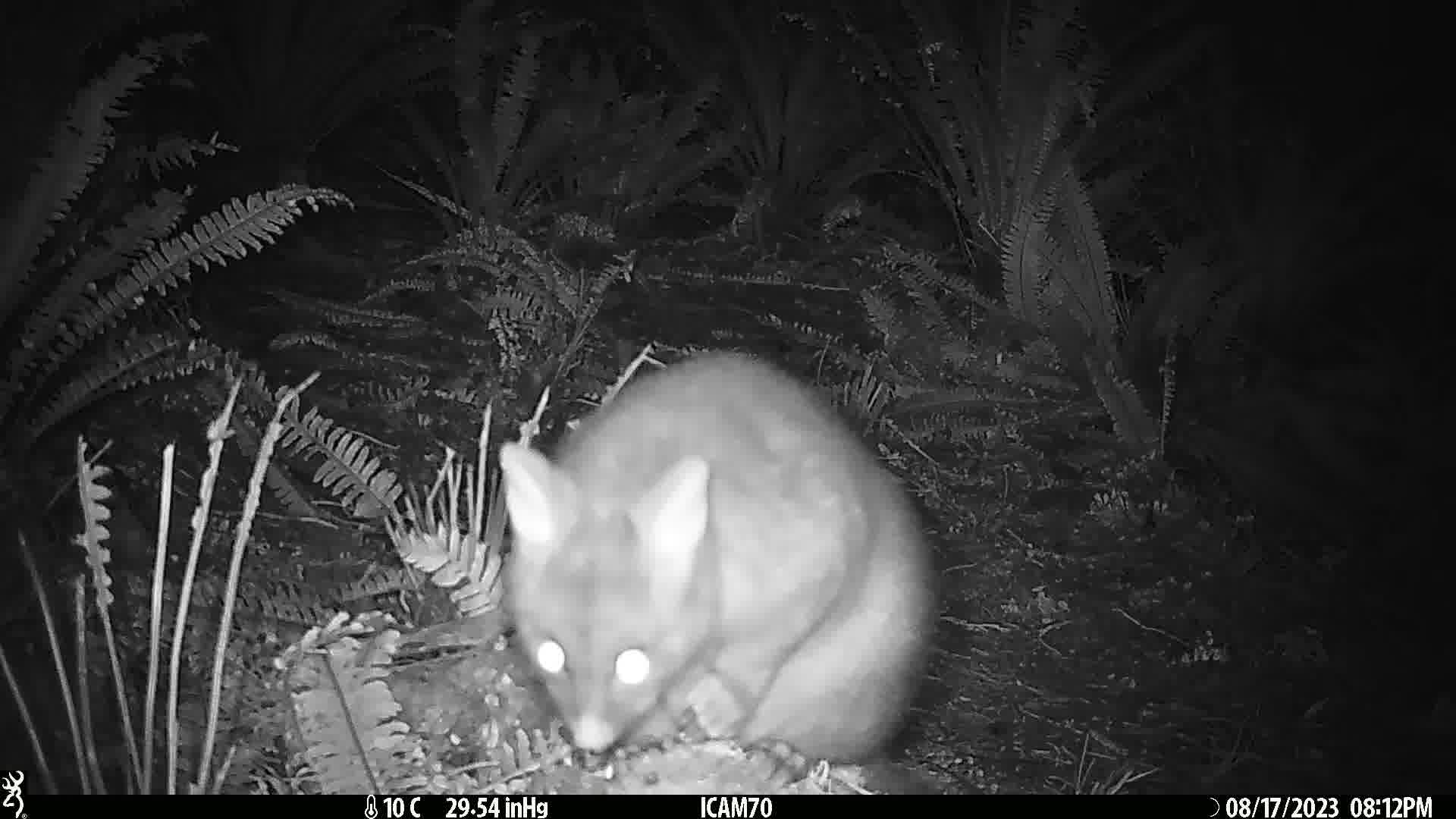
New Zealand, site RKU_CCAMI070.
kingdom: Animalia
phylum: Chordata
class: Mammalia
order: Diprotodontia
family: Phalangeridae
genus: Trichosurus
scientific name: Trichosurus vulpecula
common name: common brushtail possum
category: possum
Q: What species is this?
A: Possum (common brushtail possum) (Trichosurus vulpecula).